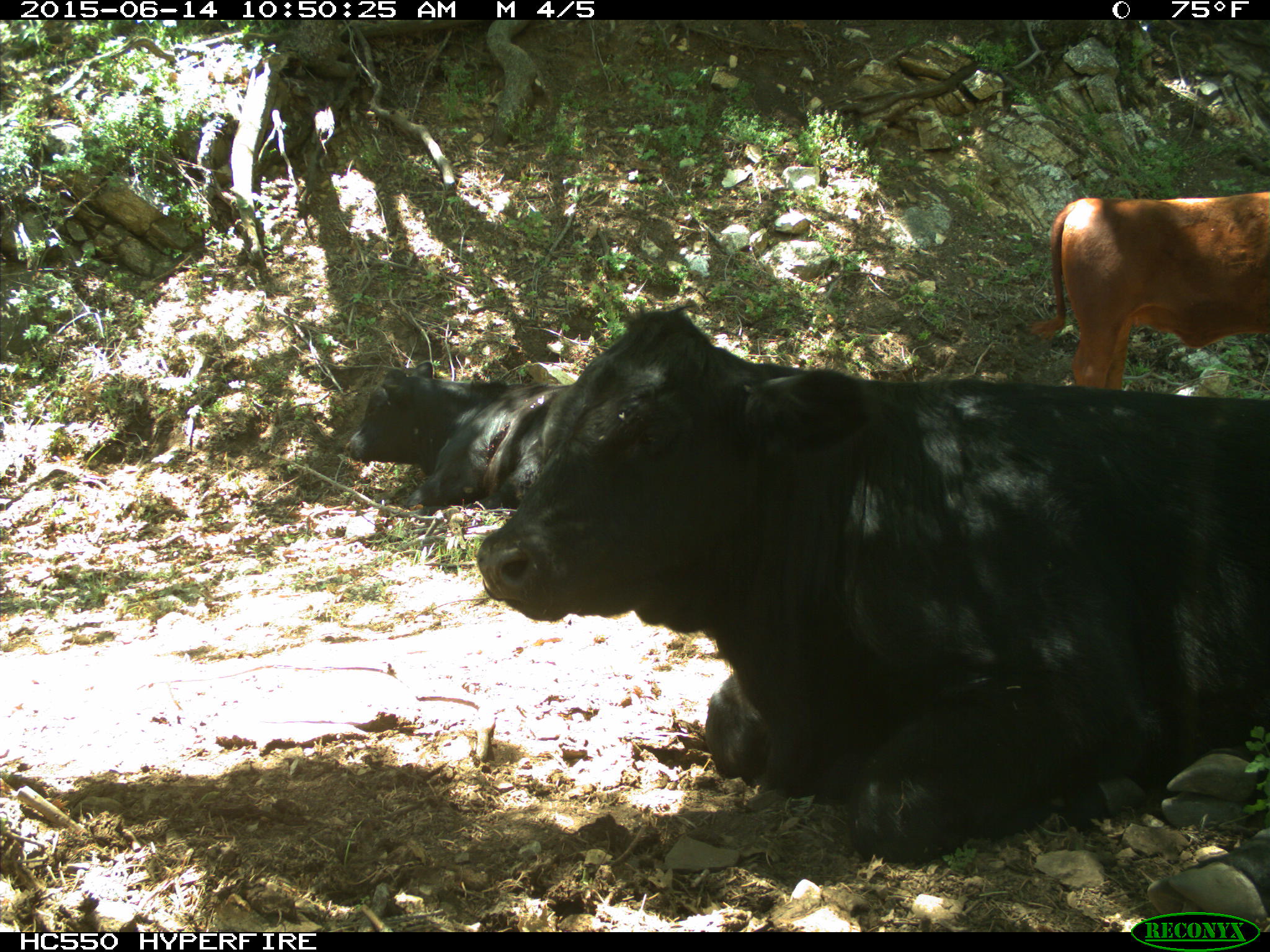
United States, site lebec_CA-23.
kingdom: Animalia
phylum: Chordata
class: Mammalia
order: Artiodactyla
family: Bovidae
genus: Bos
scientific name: Bos taurus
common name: domestic cow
Bos taurus (domestic cow).